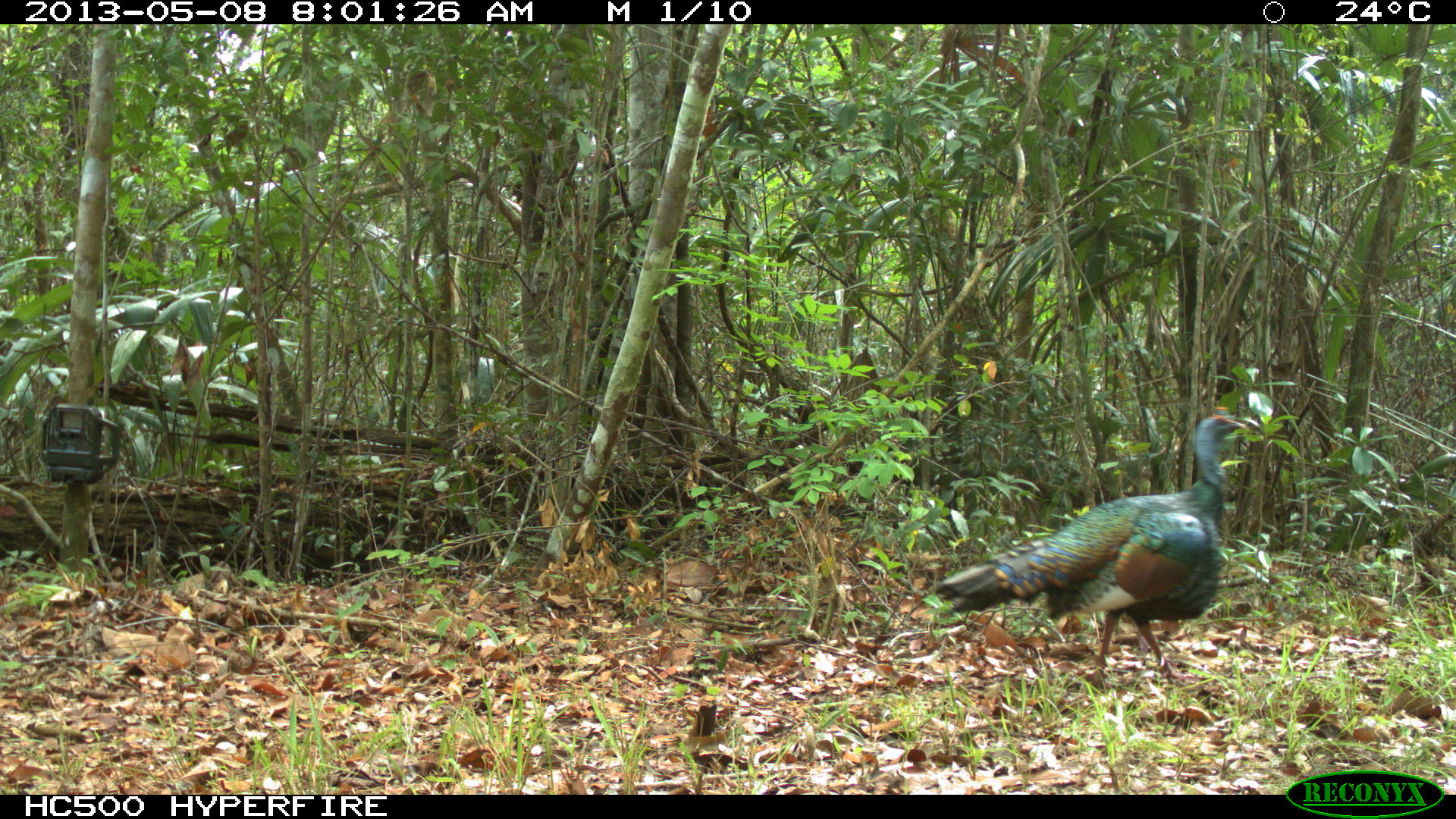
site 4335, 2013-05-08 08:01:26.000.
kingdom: Animalia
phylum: Chordata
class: Aves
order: Galliformes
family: Phasianidae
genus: Meleagris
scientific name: Meleagris ocellata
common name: ocellated turkey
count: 1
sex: male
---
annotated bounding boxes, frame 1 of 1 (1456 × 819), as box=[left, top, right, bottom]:
meleagris ocellata: box=[931, 405, 1246, 692]